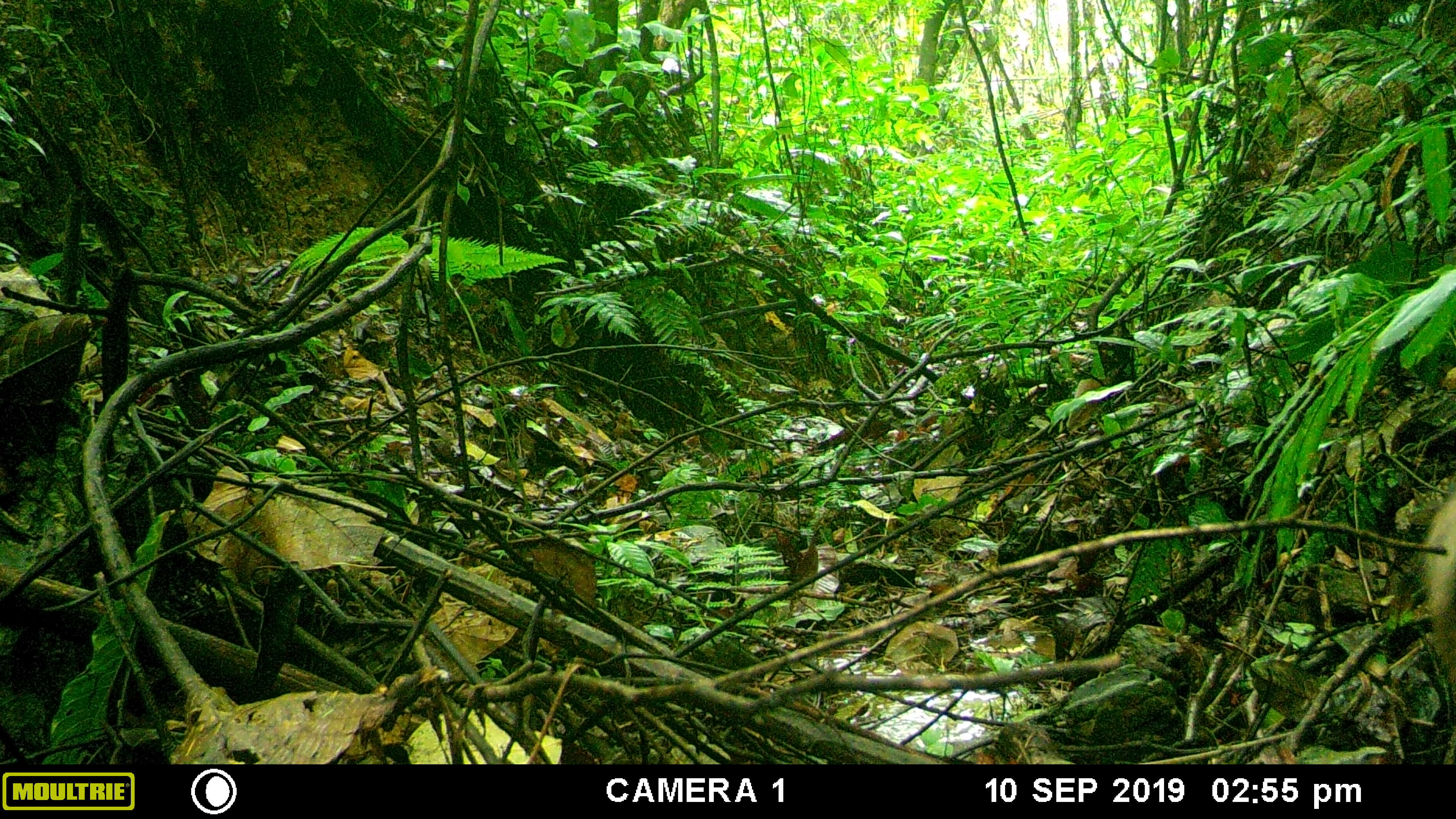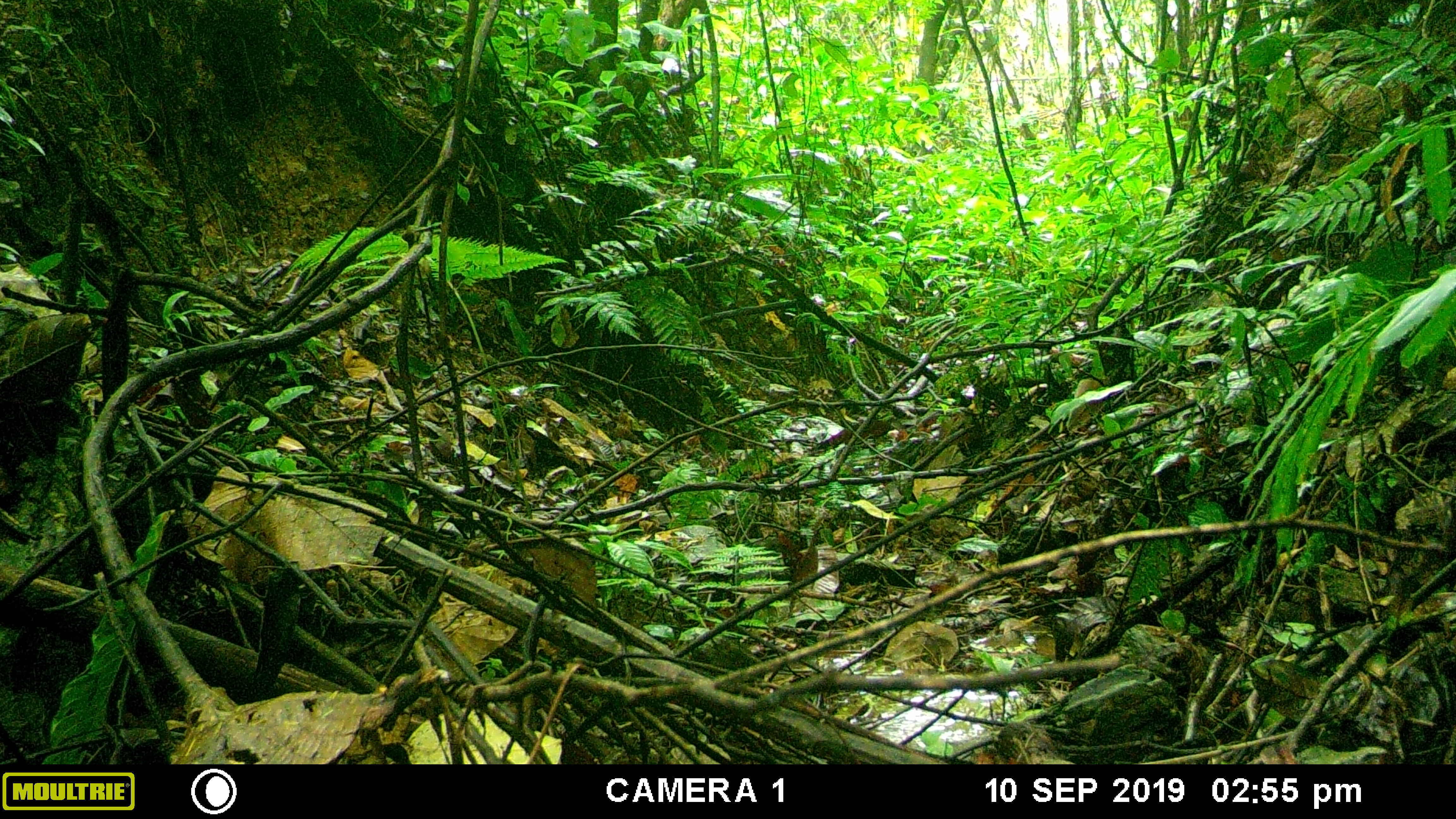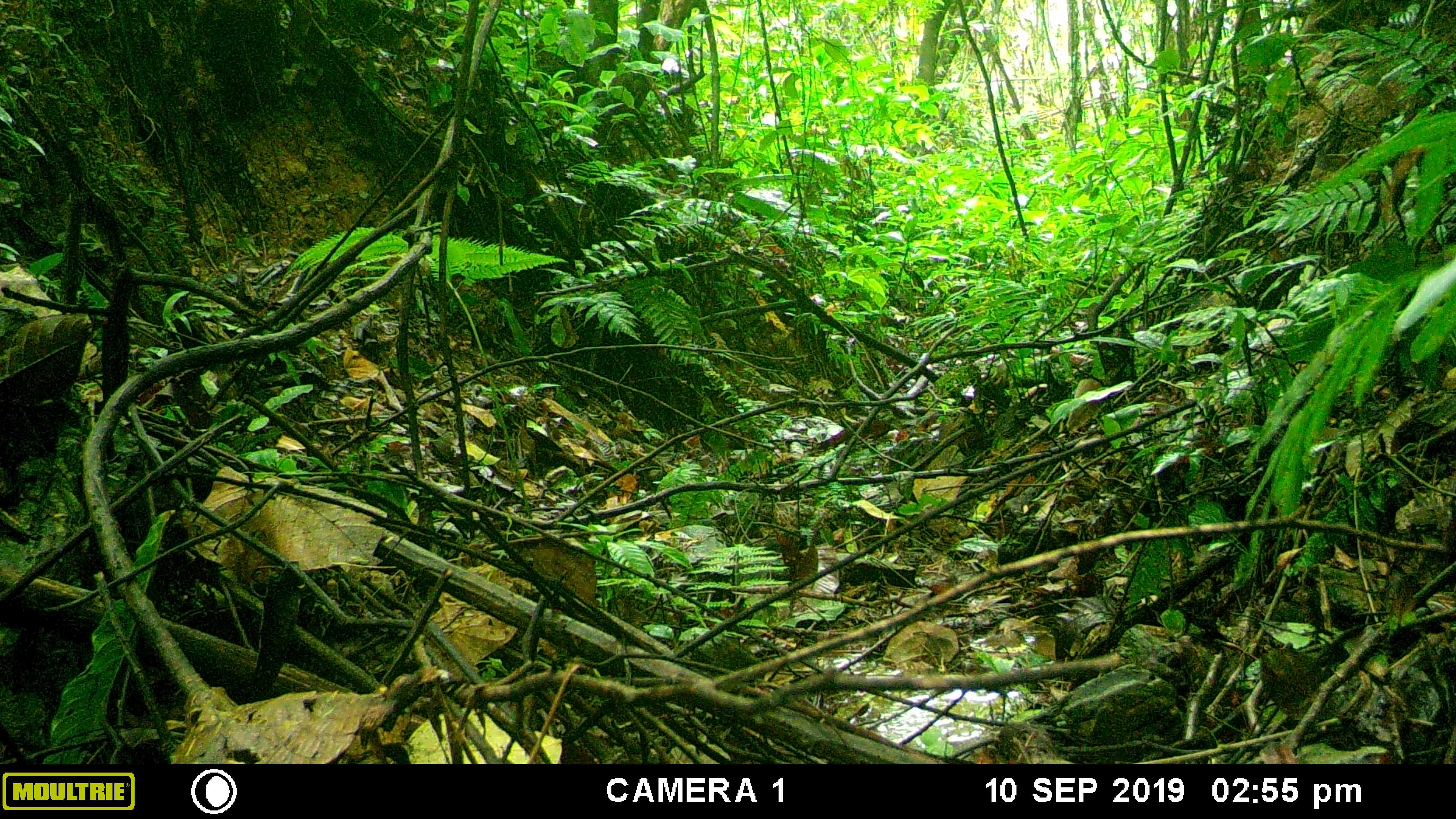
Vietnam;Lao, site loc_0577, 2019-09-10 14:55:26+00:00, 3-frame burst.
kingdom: Animalia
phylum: Chordata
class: Mammalia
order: Artiodactyla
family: Suidae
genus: Sus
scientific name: Sus scrofa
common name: eurasian wild pig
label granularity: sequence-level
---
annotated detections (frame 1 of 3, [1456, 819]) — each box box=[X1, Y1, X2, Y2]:
eurasian wild pig: box=[1416, 491, 1456, 703]